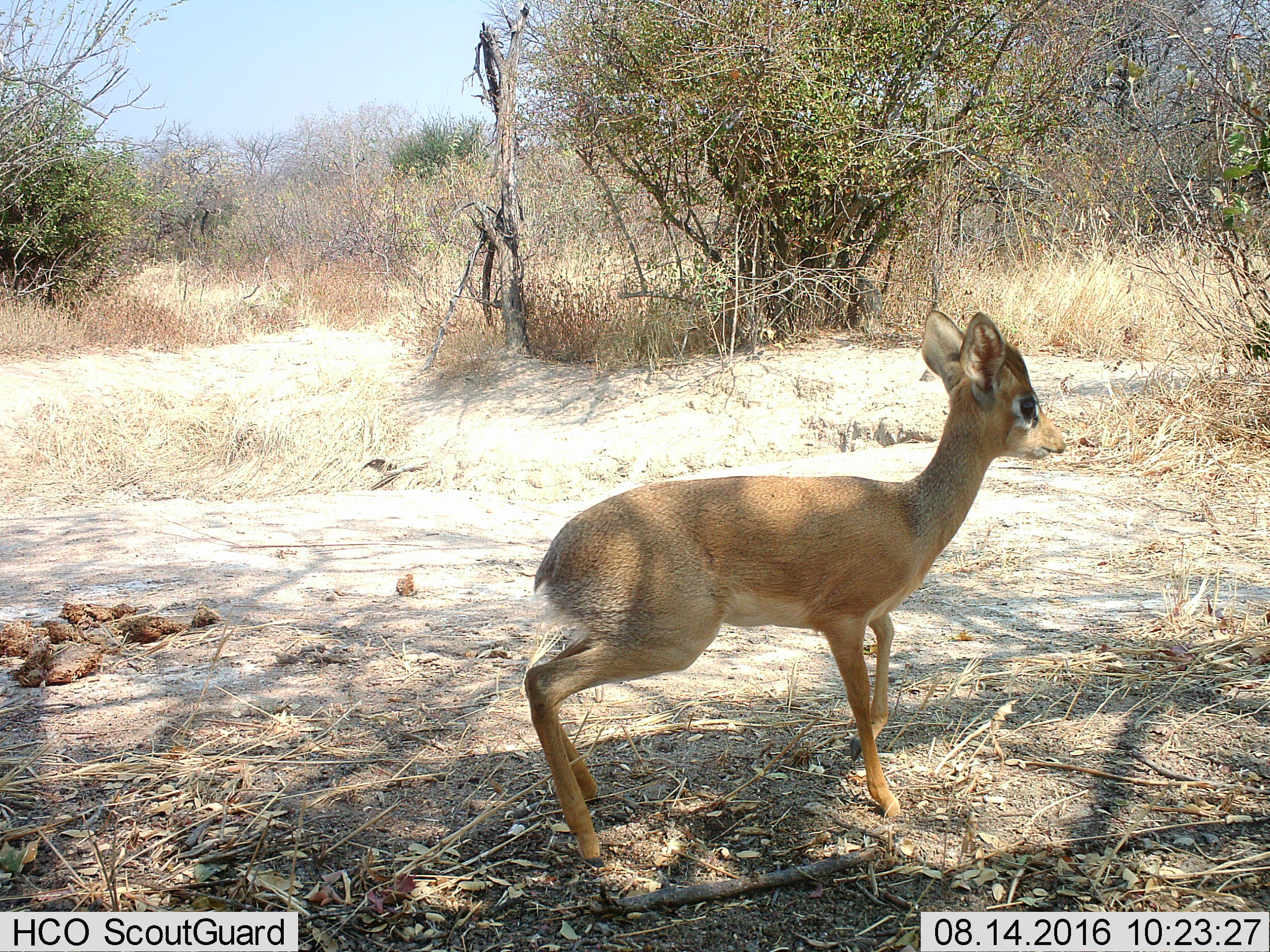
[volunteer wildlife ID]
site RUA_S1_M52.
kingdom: Animalia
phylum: Chordata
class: Mammalia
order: Artiodactyla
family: Bovidae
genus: Madoqua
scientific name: Madoqua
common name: dik-dik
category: dikdik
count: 1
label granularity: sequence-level